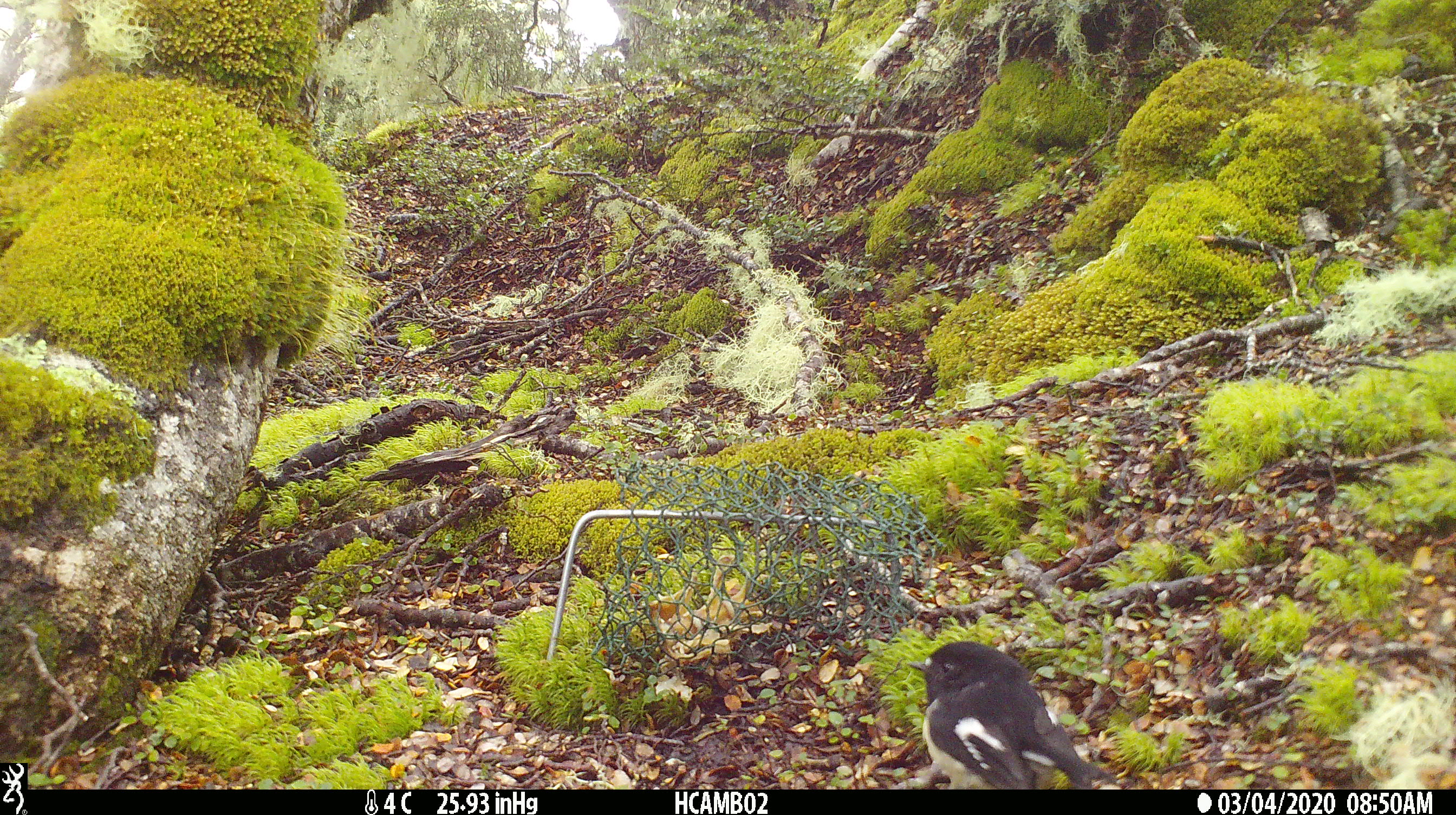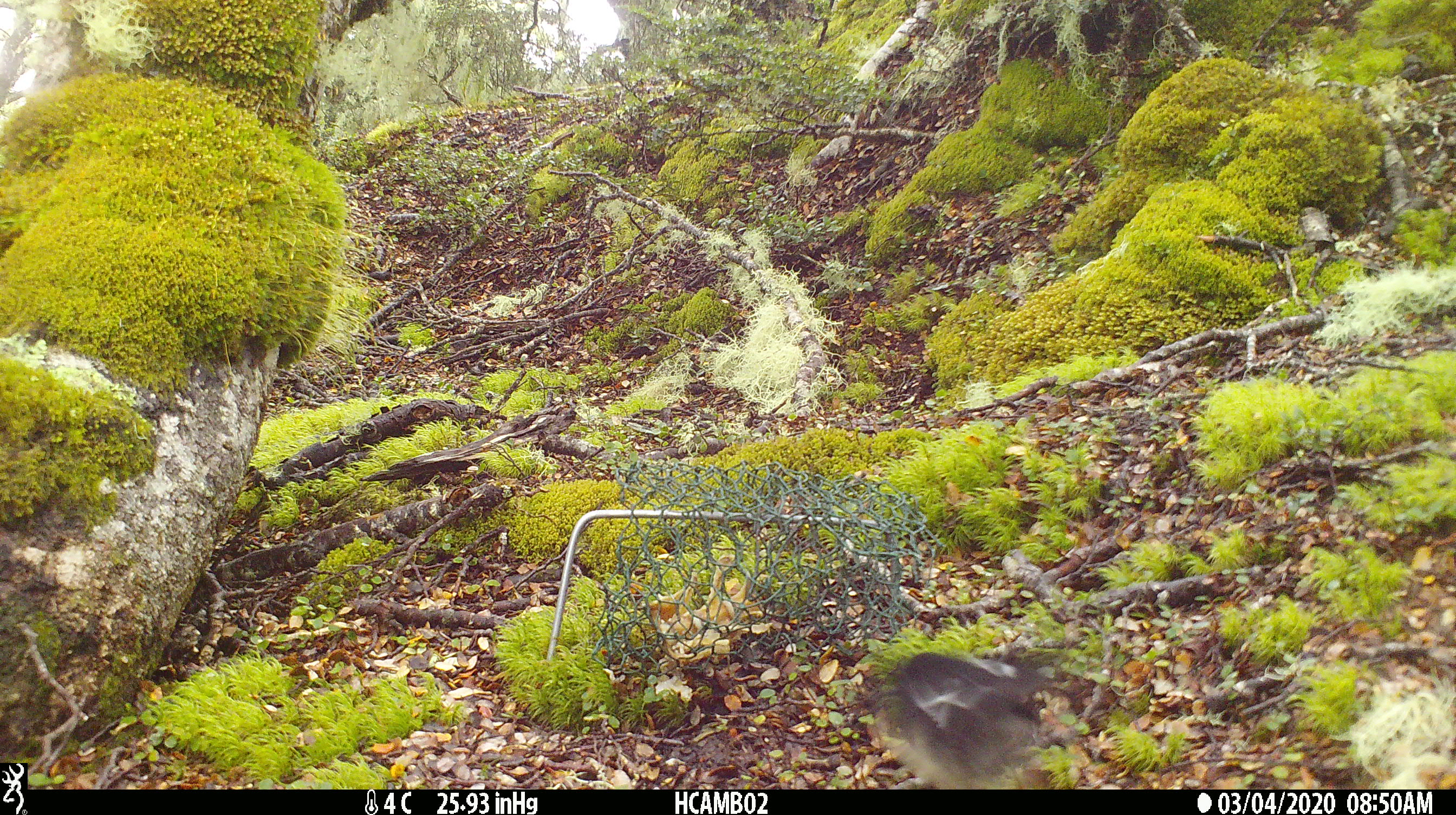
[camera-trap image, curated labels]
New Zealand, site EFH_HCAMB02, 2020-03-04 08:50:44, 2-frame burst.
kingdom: Animalia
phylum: Chordata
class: Aves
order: Passeriformes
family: Petroicidae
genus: Petroica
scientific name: Petroica macrocephala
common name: tomtit